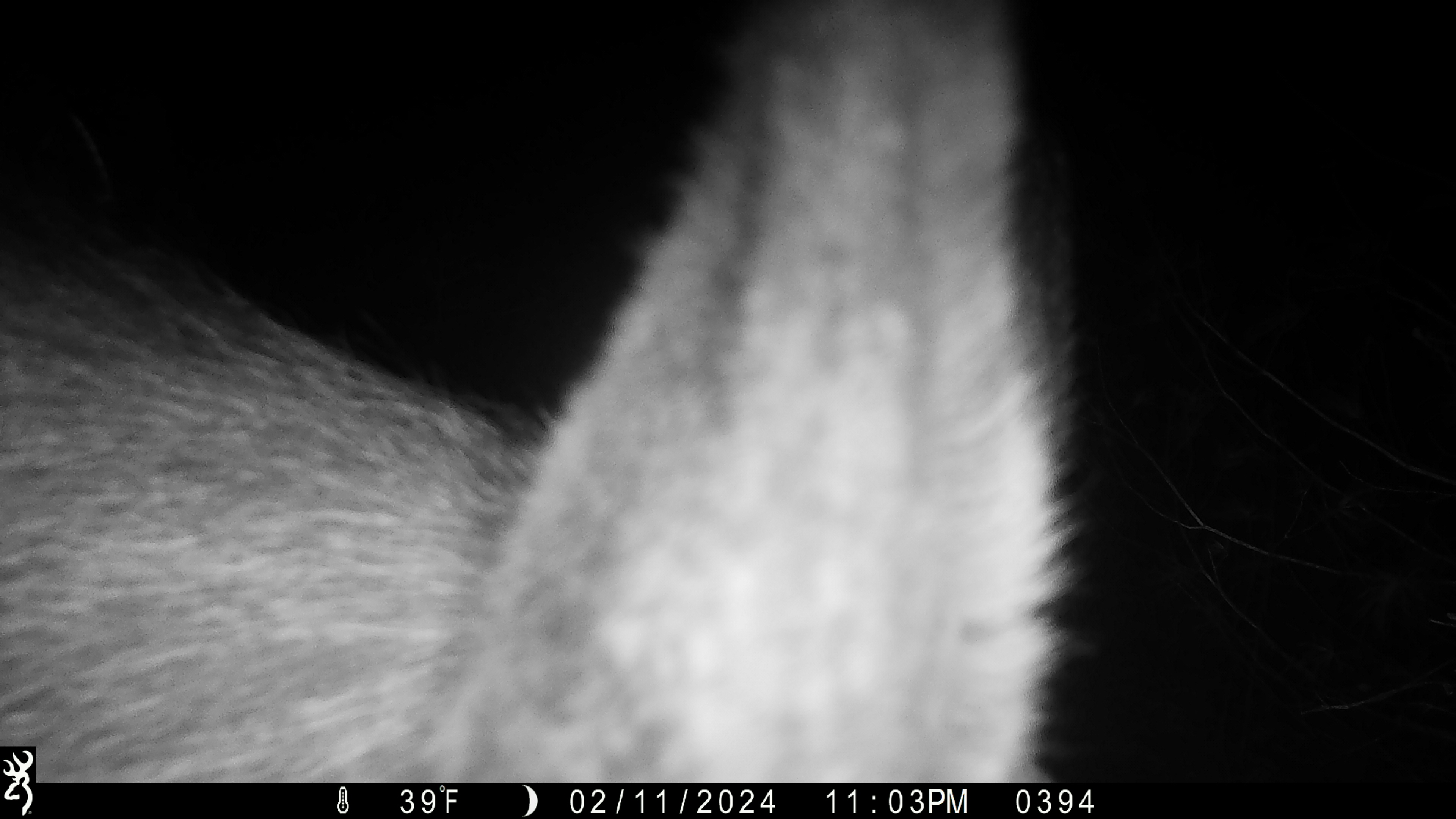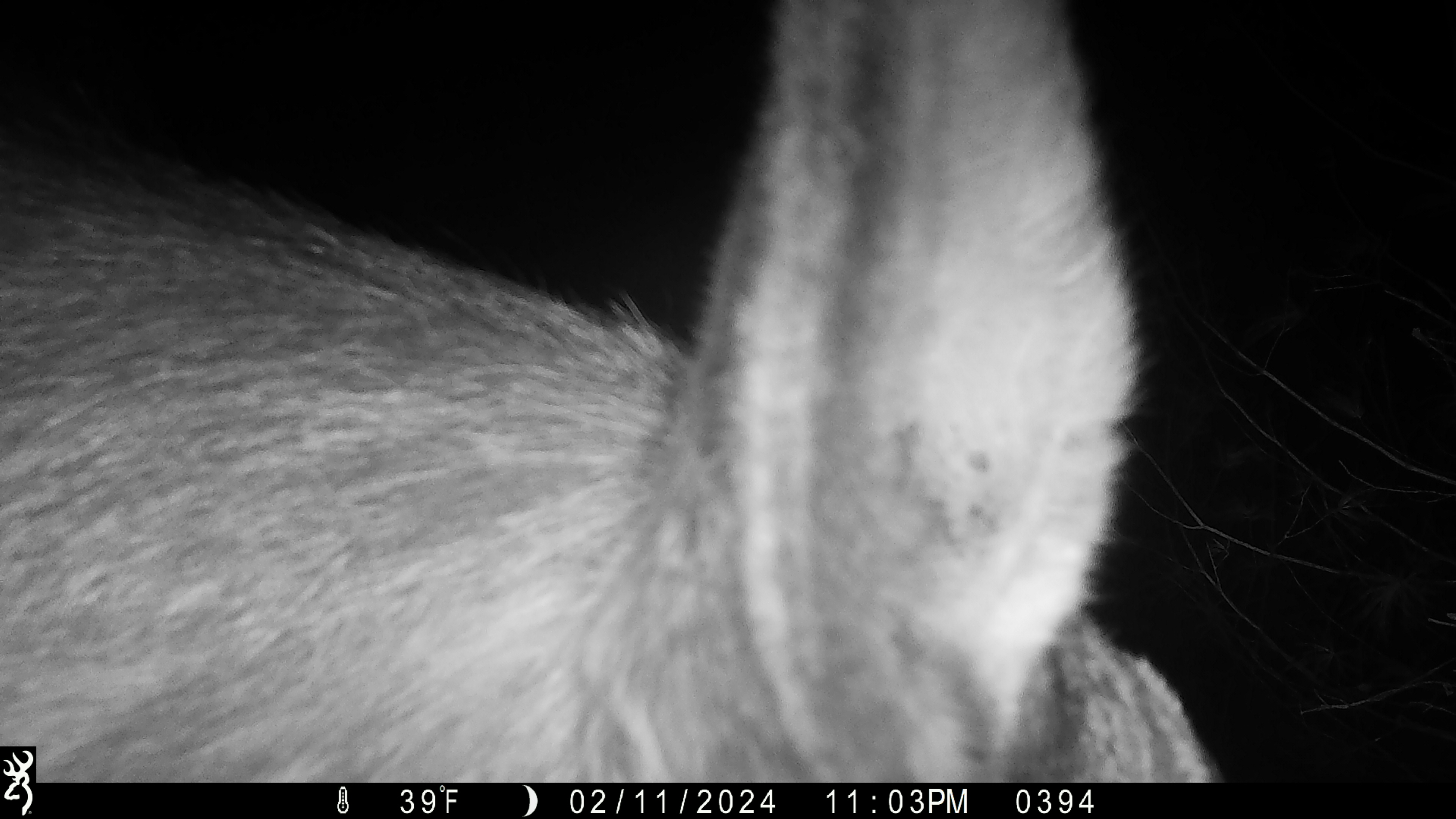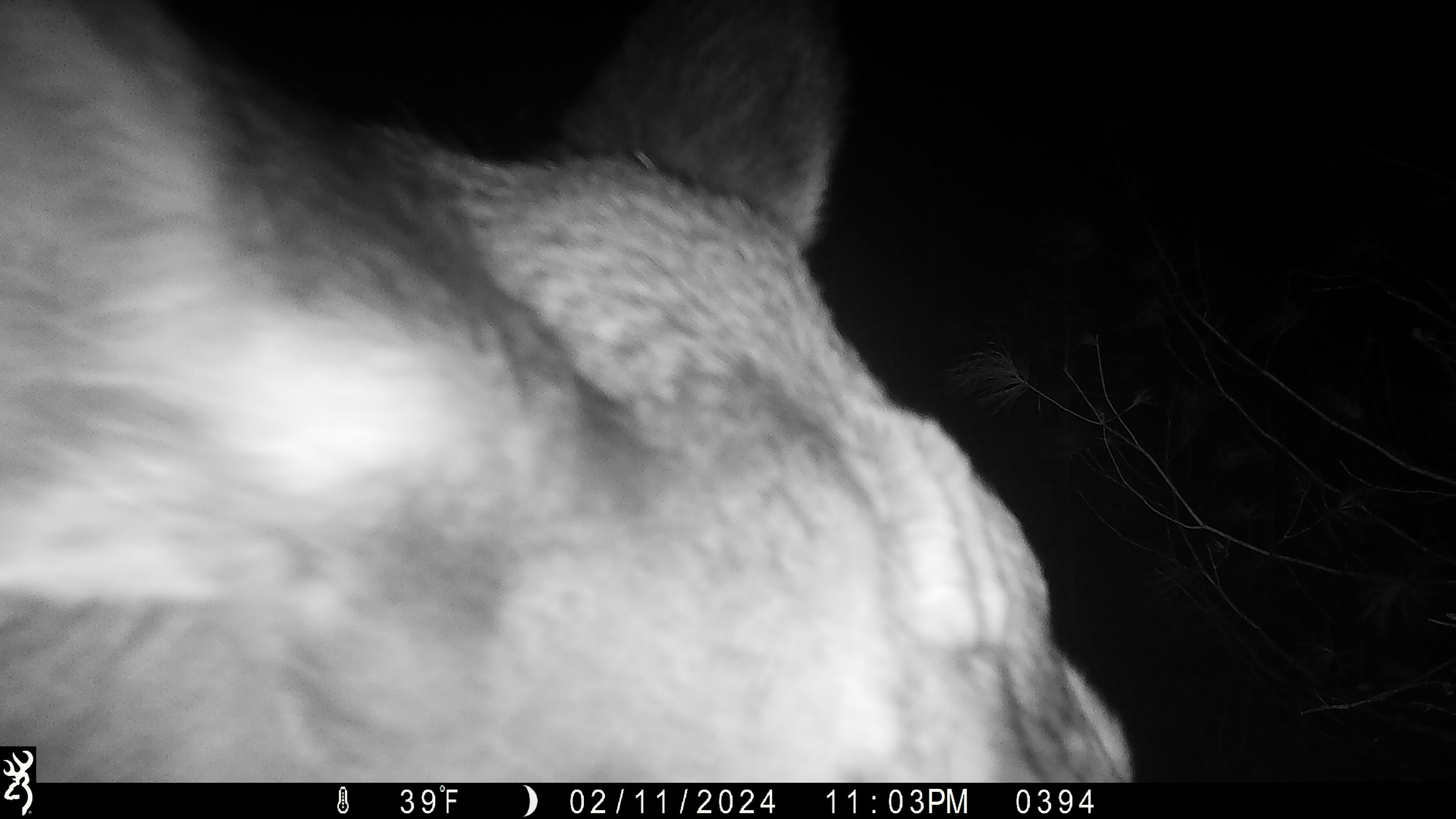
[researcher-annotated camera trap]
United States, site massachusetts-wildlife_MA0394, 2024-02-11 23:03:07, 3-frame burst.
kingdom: Animalia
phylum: Chordata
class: Mammalia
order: Artiodactyla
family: Cervidae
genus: Alces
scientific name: Alces alces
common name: moose